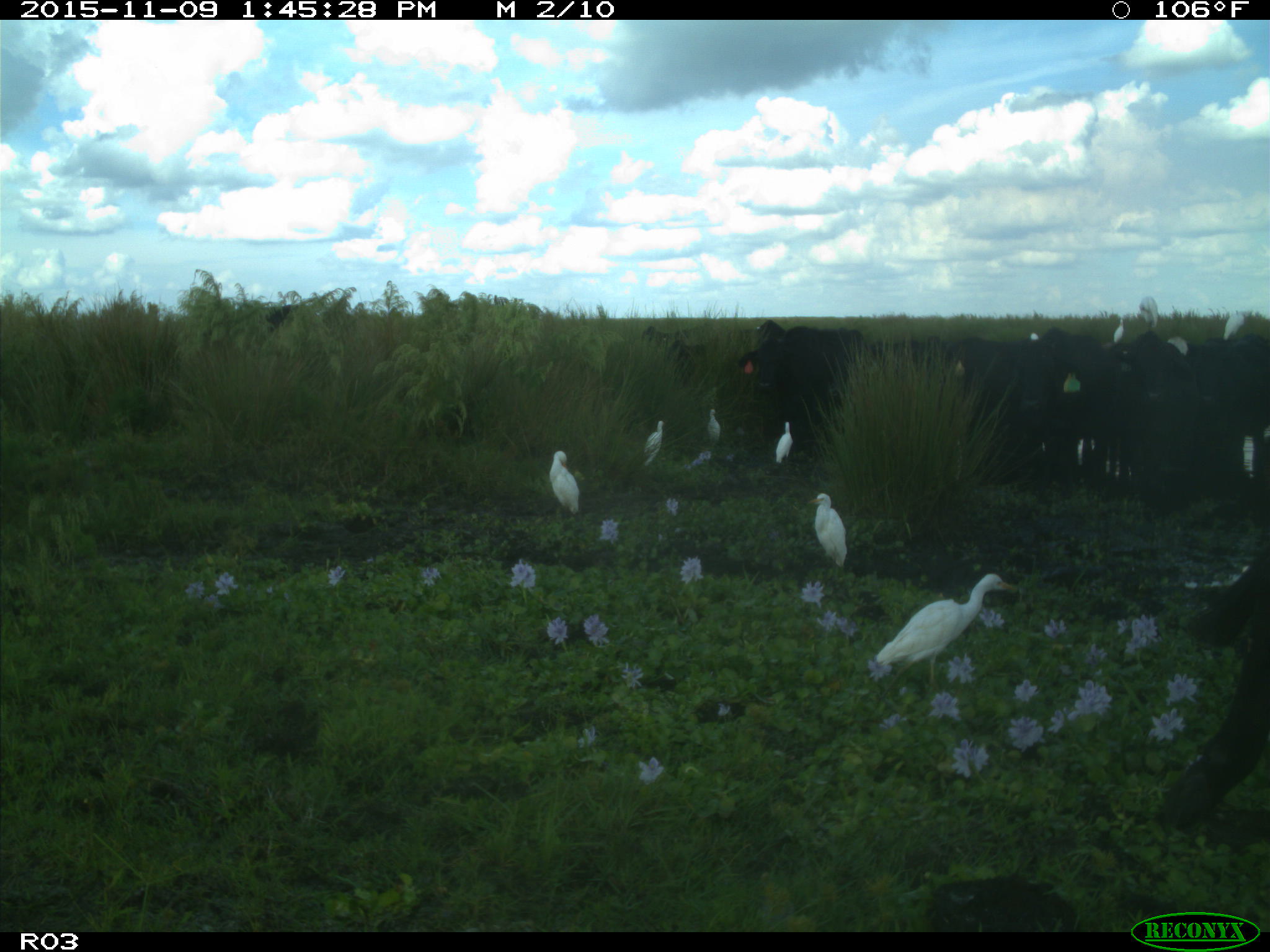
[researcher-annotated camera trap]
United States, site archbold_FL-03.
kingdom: Animalia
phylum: Chordata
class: Mammalia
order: Artiodactyla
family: Bovidae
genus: Bos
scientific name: Bos taurus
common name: domestic cow